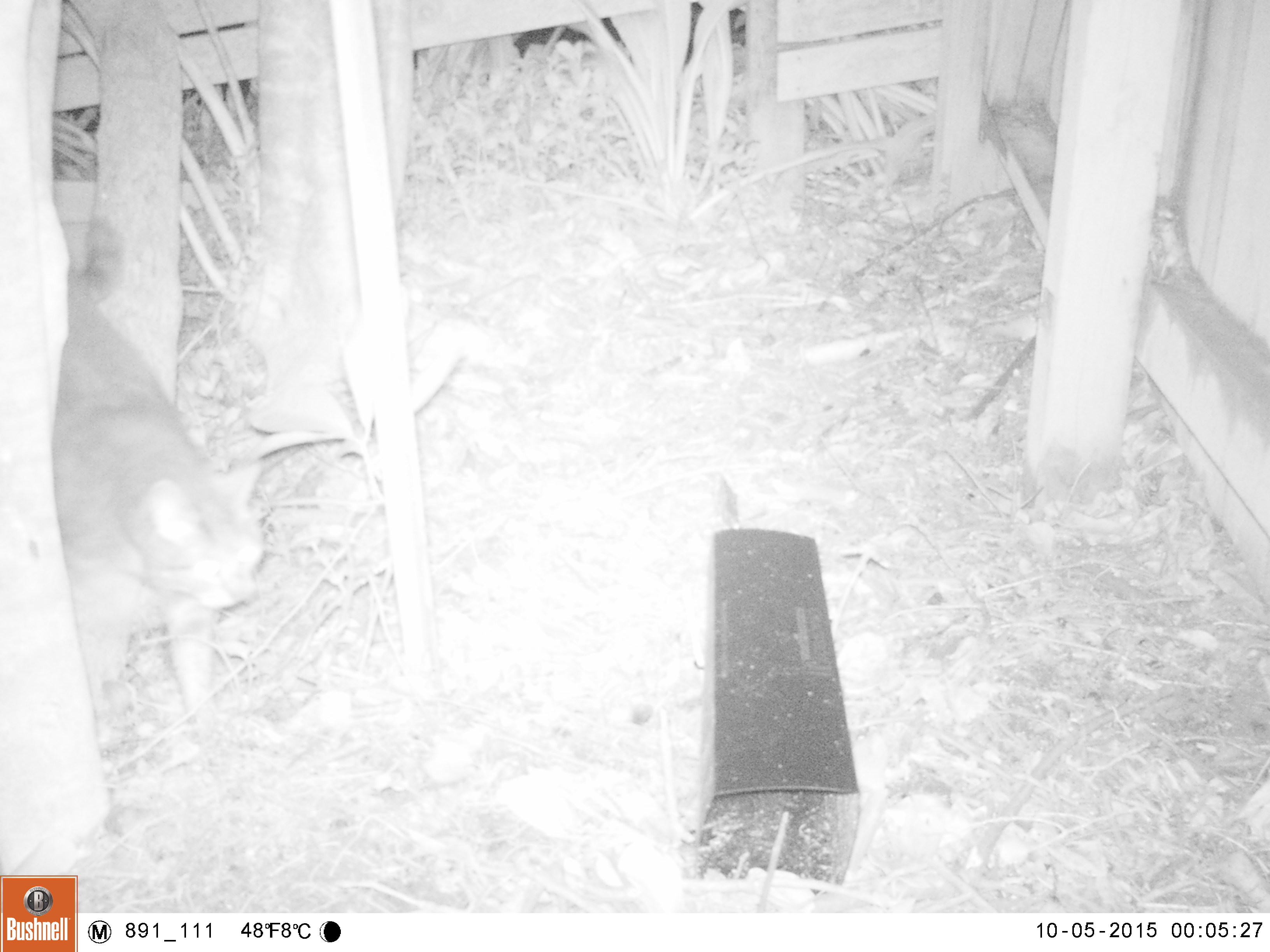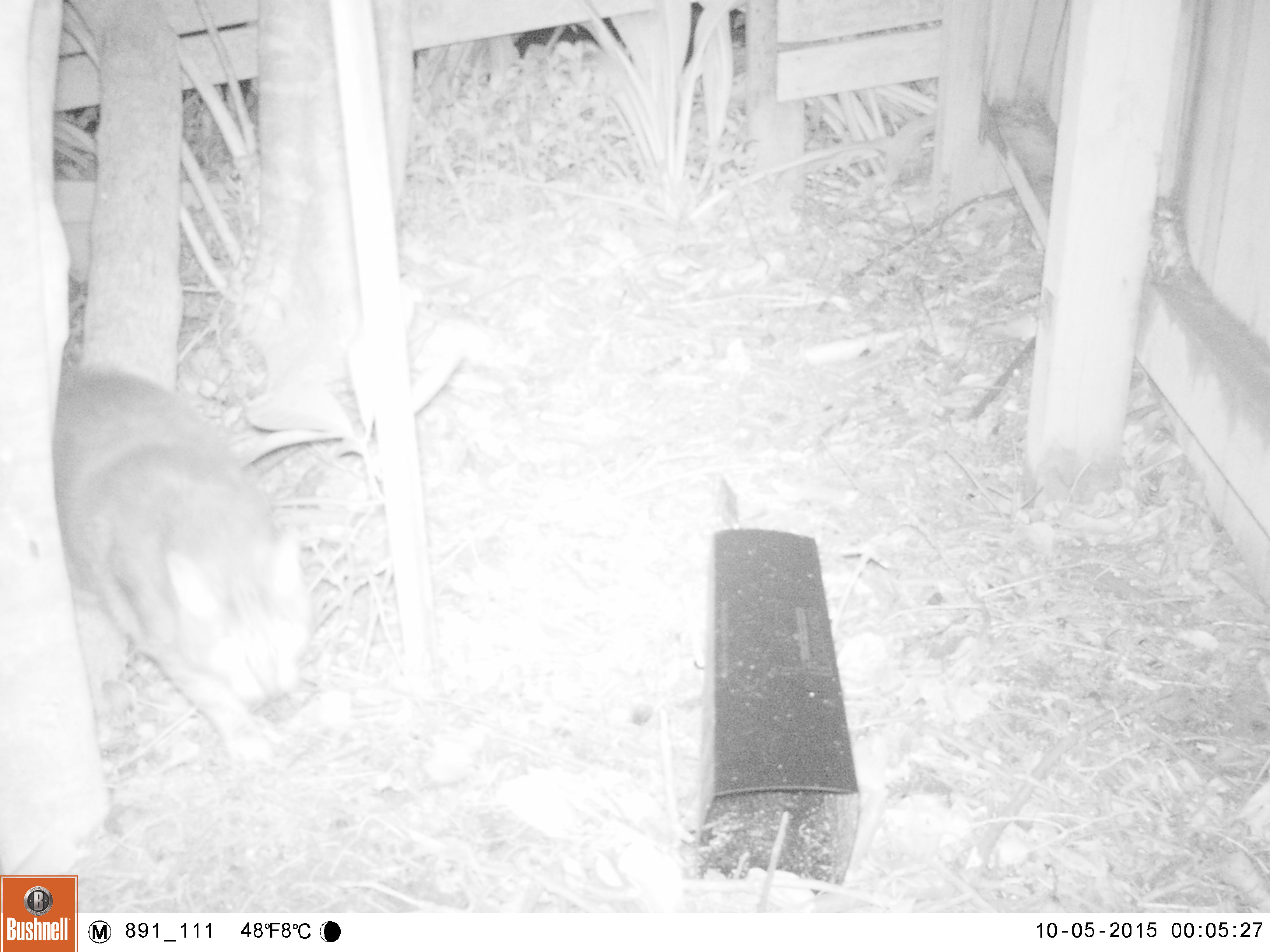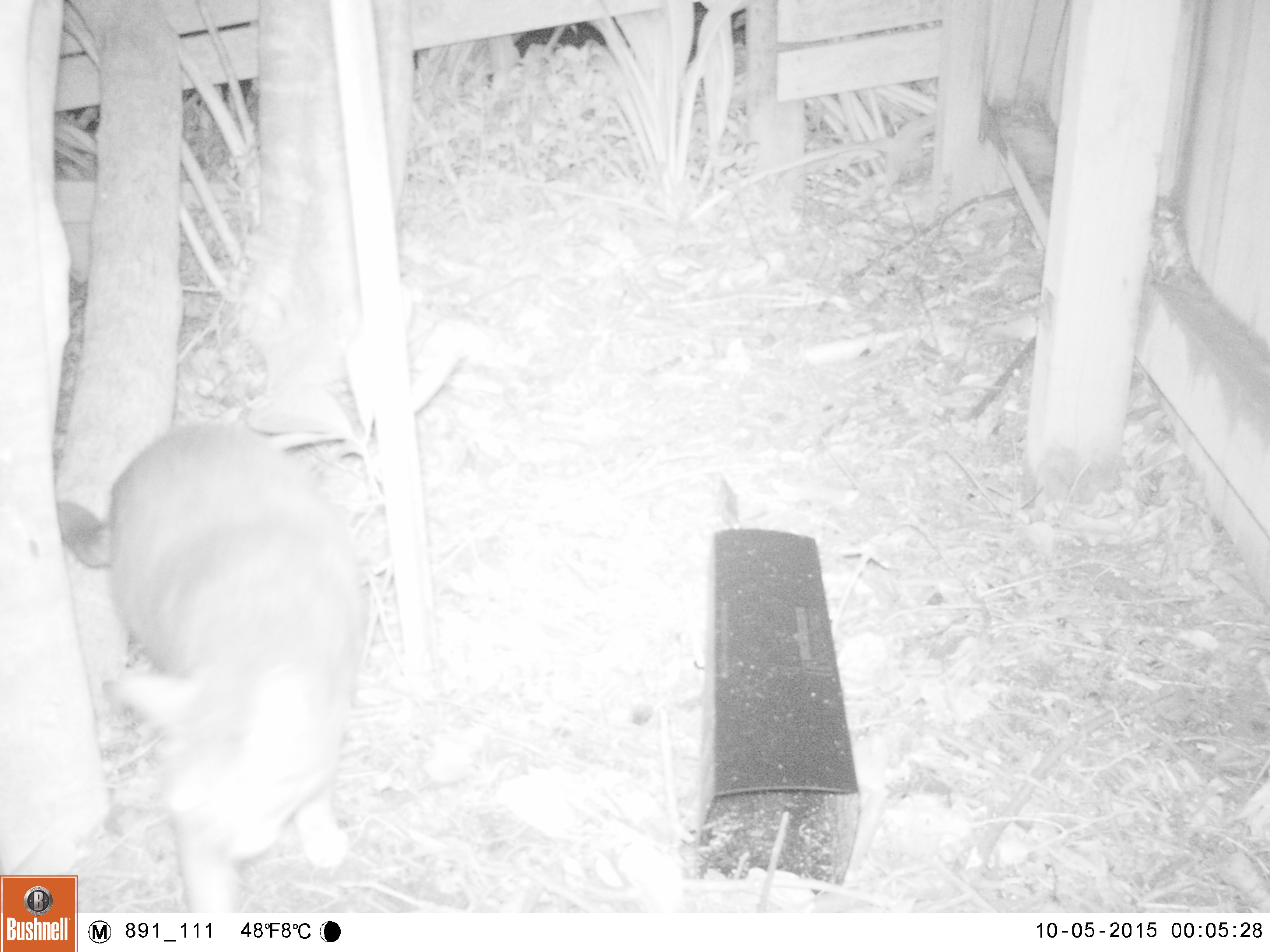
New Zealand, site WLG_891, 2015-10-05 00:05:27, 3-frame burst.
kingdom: Animalia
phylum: Chordata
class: Mammalia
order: Carnivora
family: Felidae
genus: Felis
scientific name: Felis catus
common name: domestic cat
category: cat